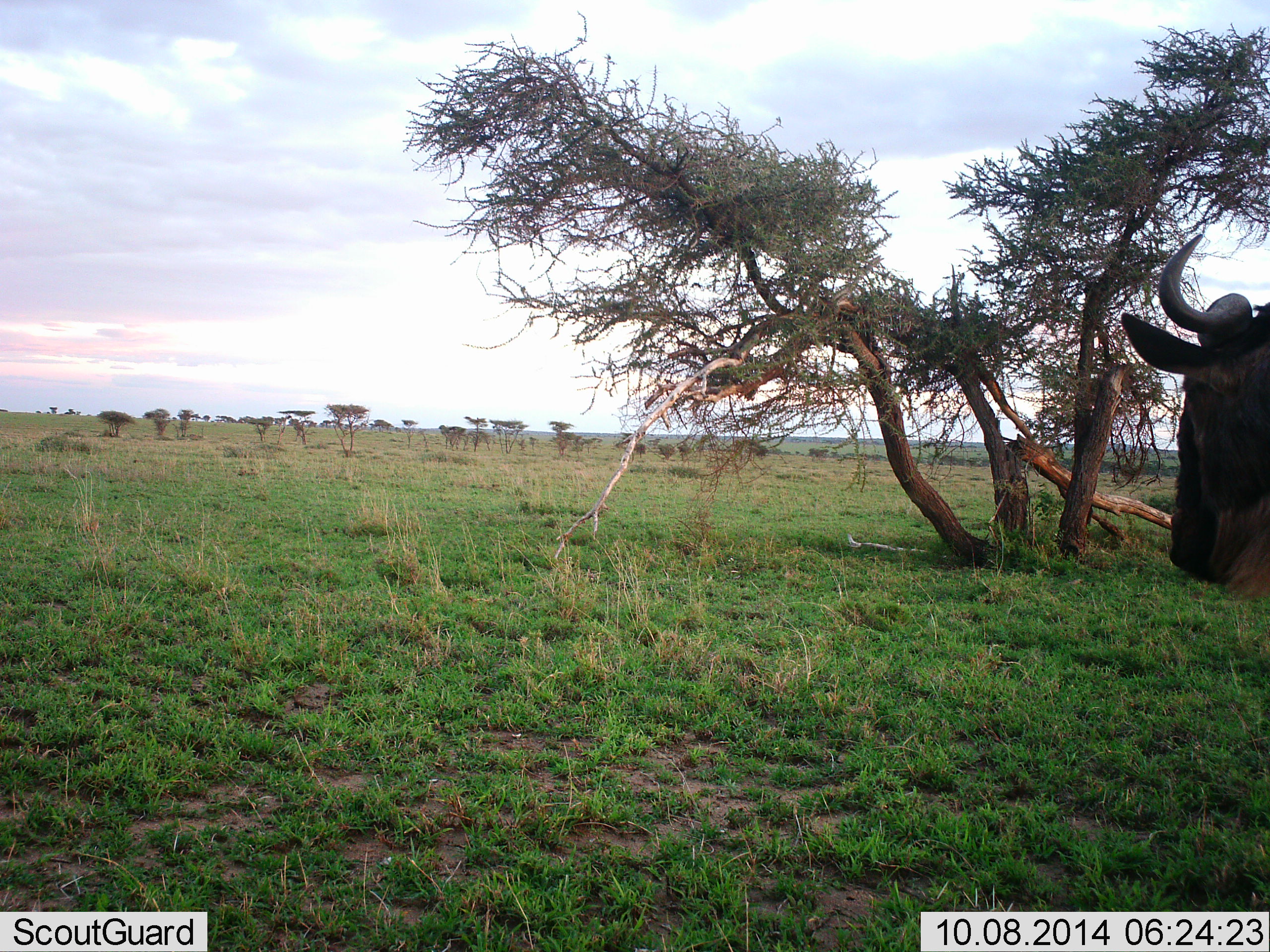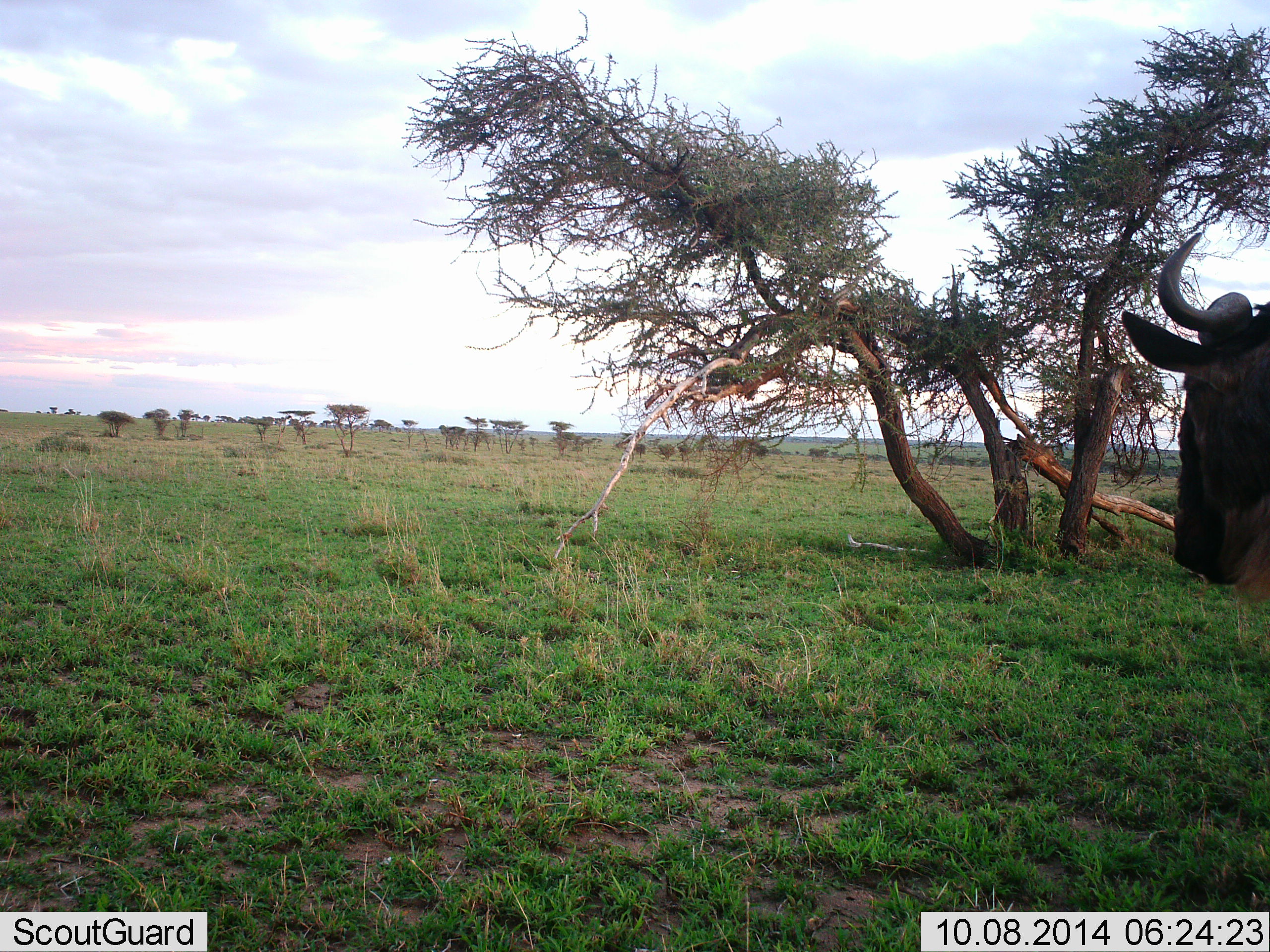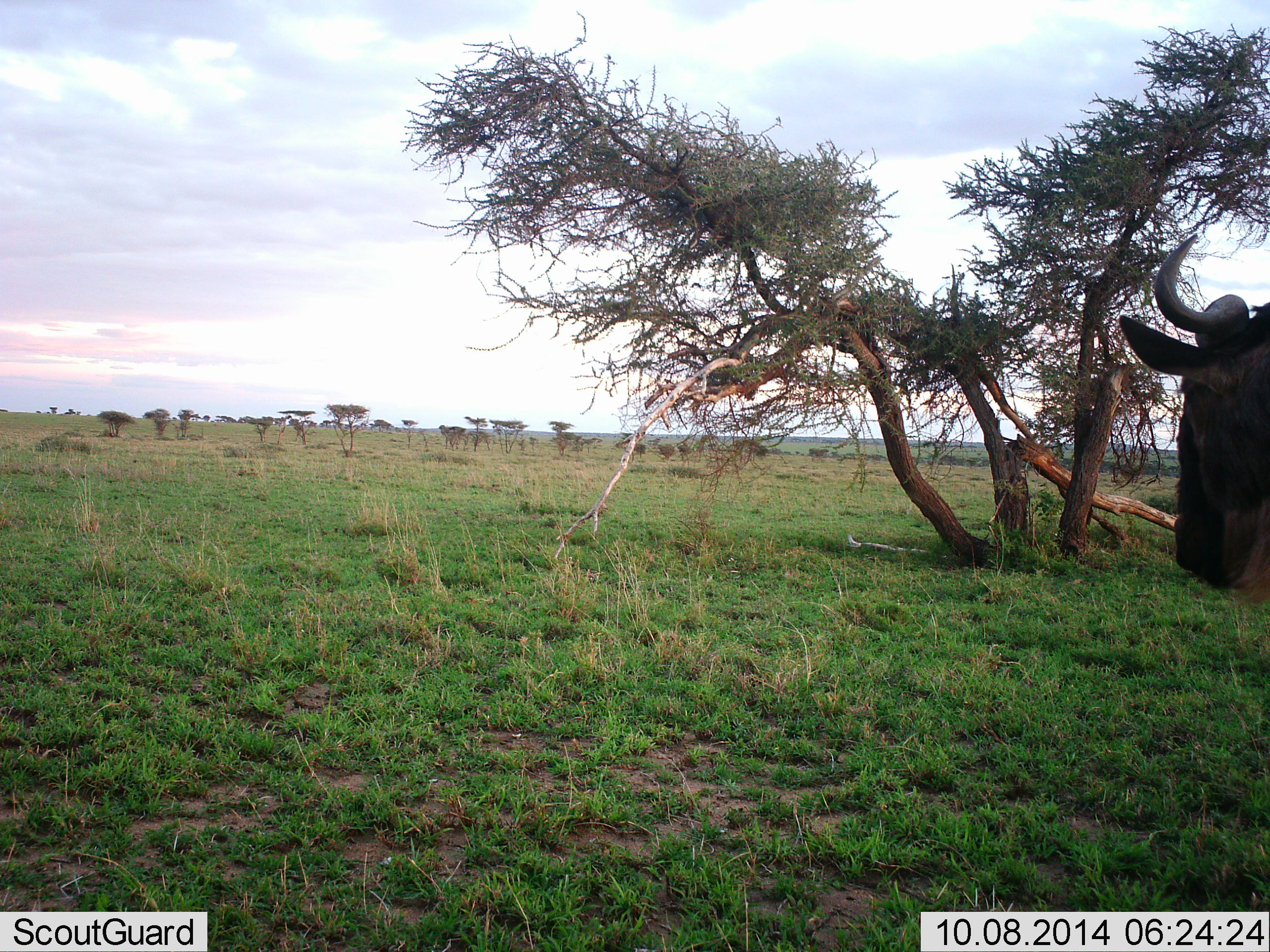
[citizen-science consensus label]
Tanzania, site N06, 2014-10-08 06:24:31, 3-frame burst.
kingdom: Animalia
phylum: Chordata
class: Mammalia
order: Artiodactyla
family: Bovidae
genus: Connochaetes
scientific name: Connochaetes taurinus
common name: blue wildebeest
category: wildebeest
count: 1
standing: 80%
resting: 0%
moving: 0%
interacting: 0%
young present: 0%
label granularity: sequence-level